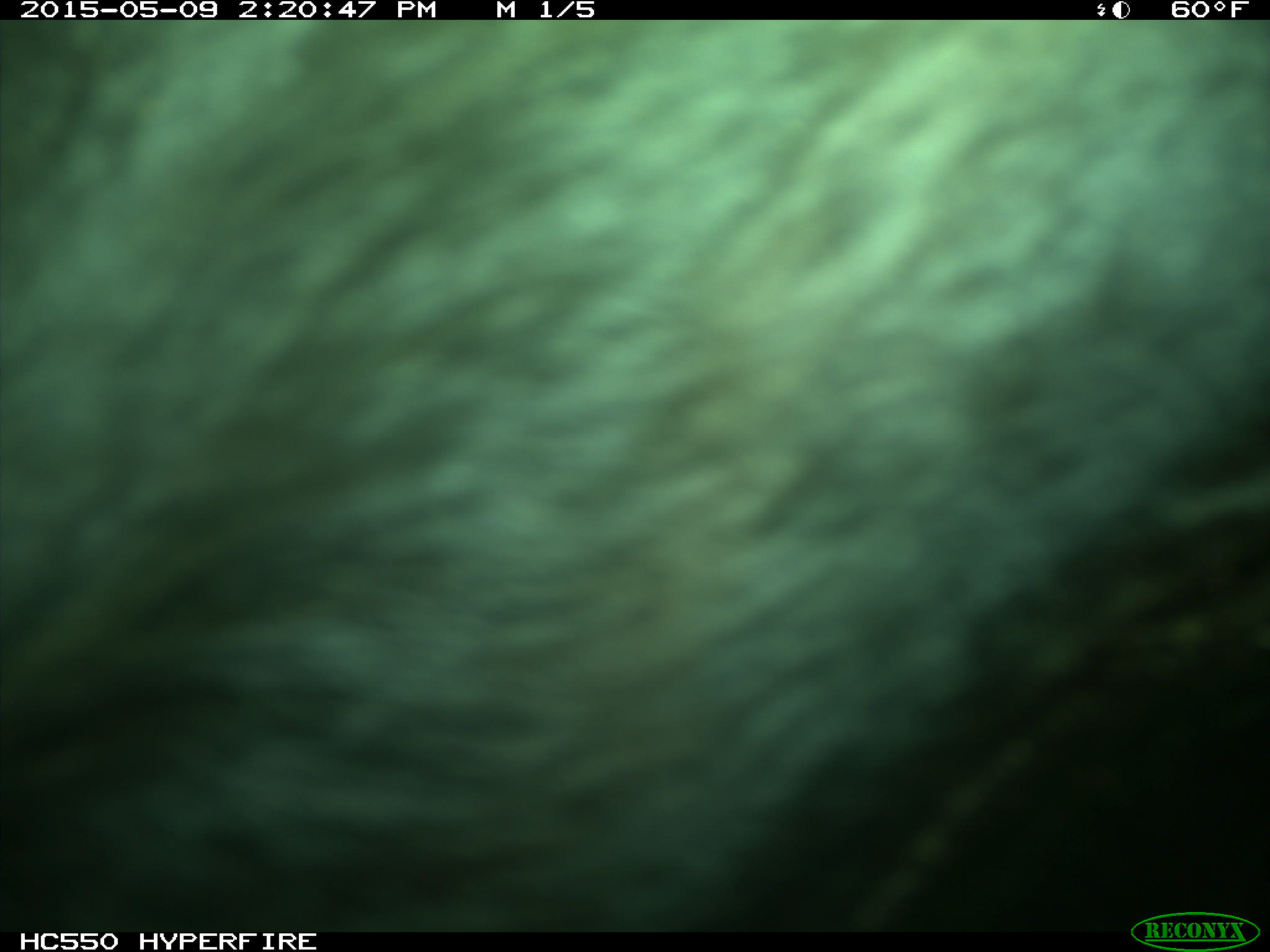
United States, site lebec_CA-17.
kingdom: Animalia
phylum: Chordata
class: Mammalia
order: Artiodactyla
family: Bovidae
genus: Bos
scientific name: Bos taurus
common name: domestic cow